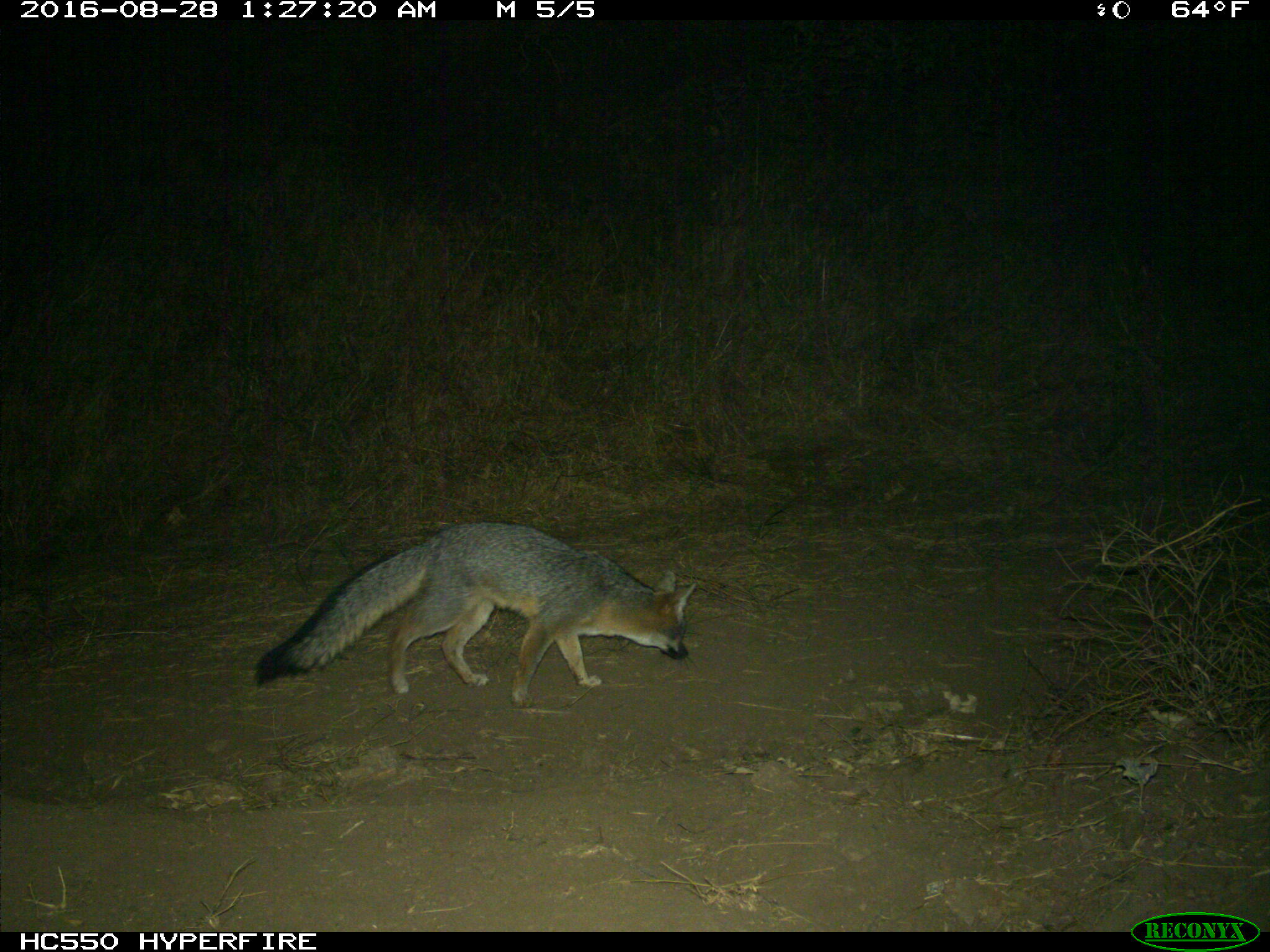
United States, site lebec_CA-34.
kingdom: Animalia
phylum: Chordata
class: Mammalia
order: Carnivora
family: Canidae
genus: Urocyon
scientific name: Urocyon cinereoargenteus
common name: gray fox